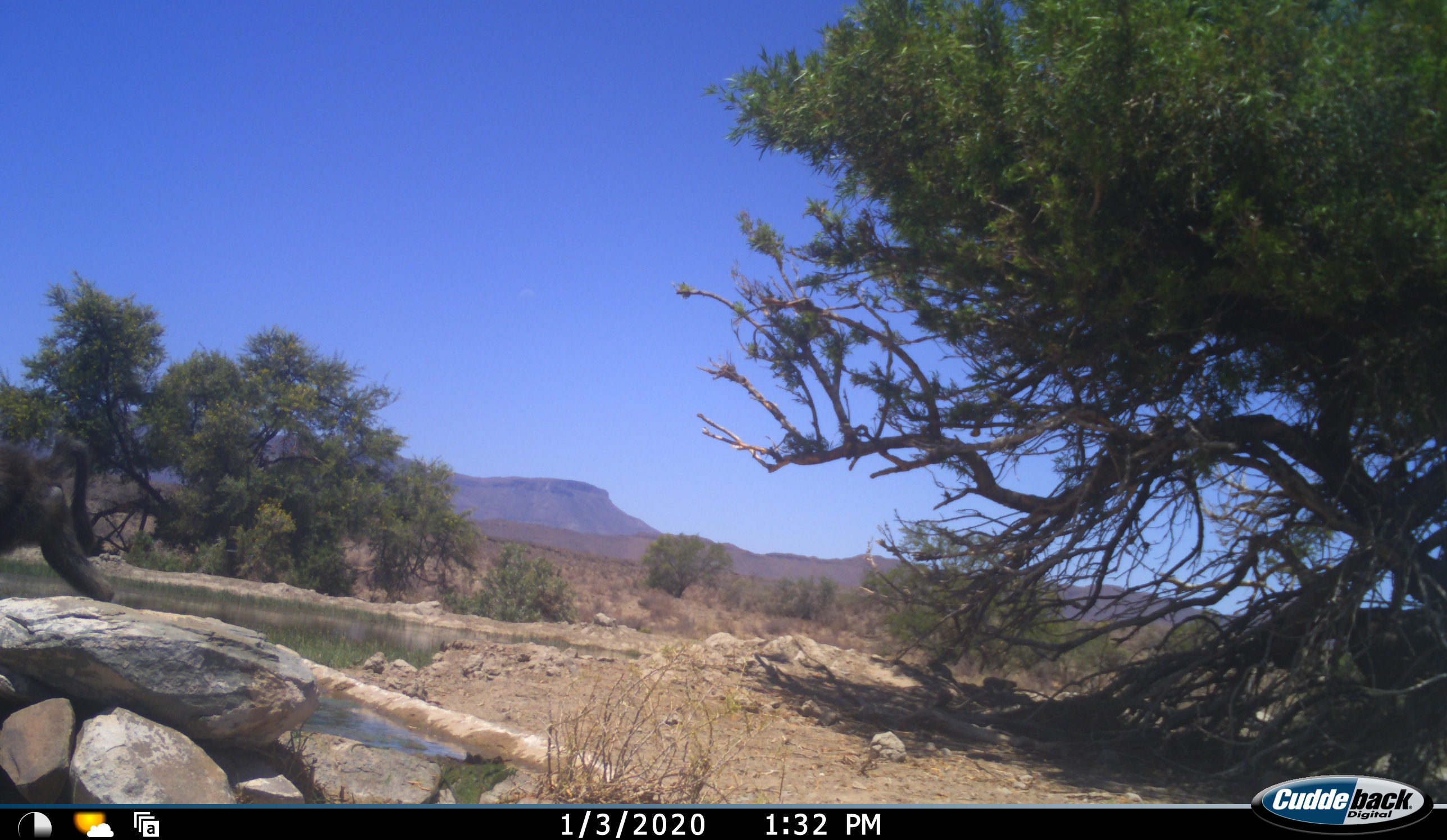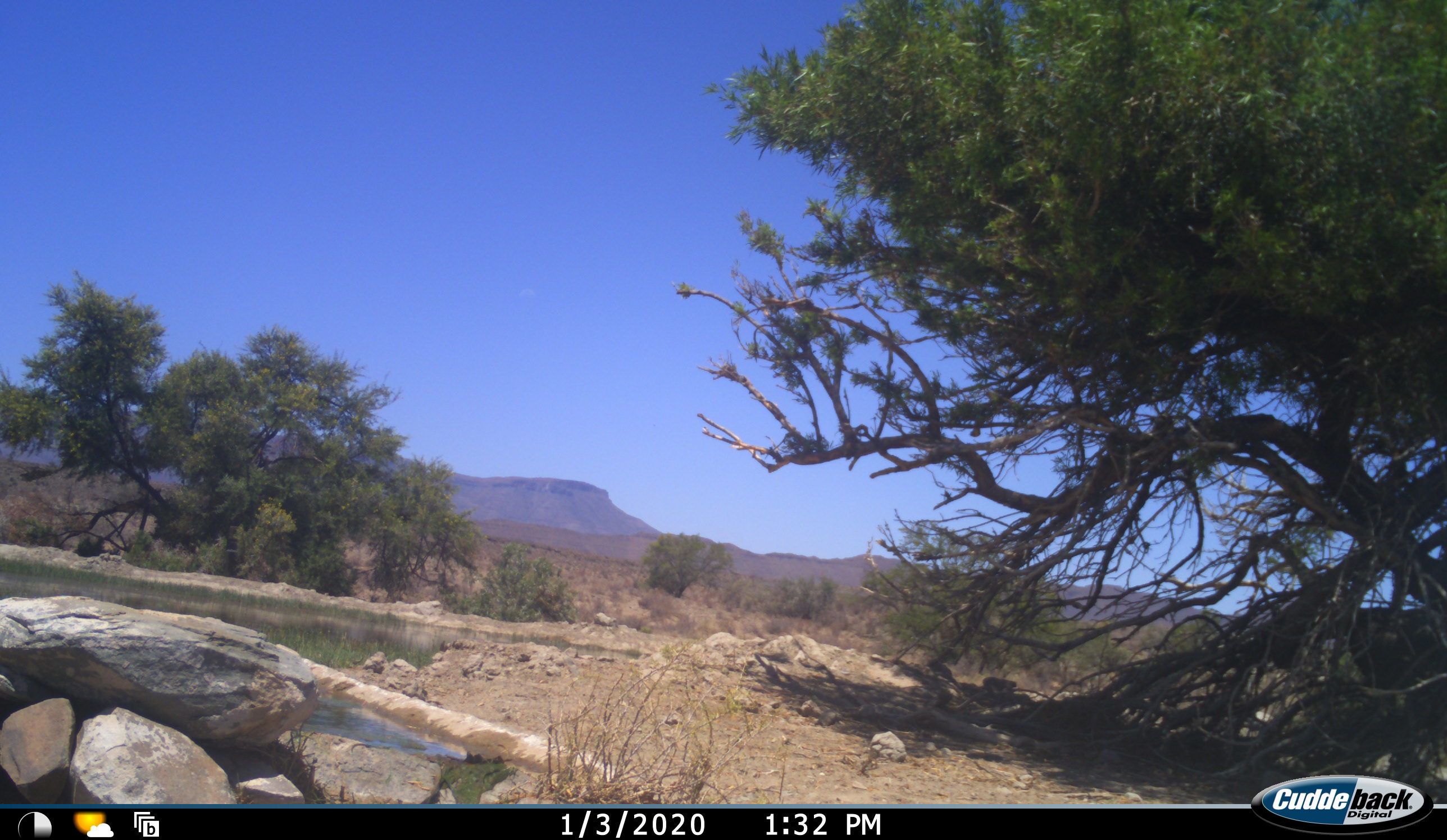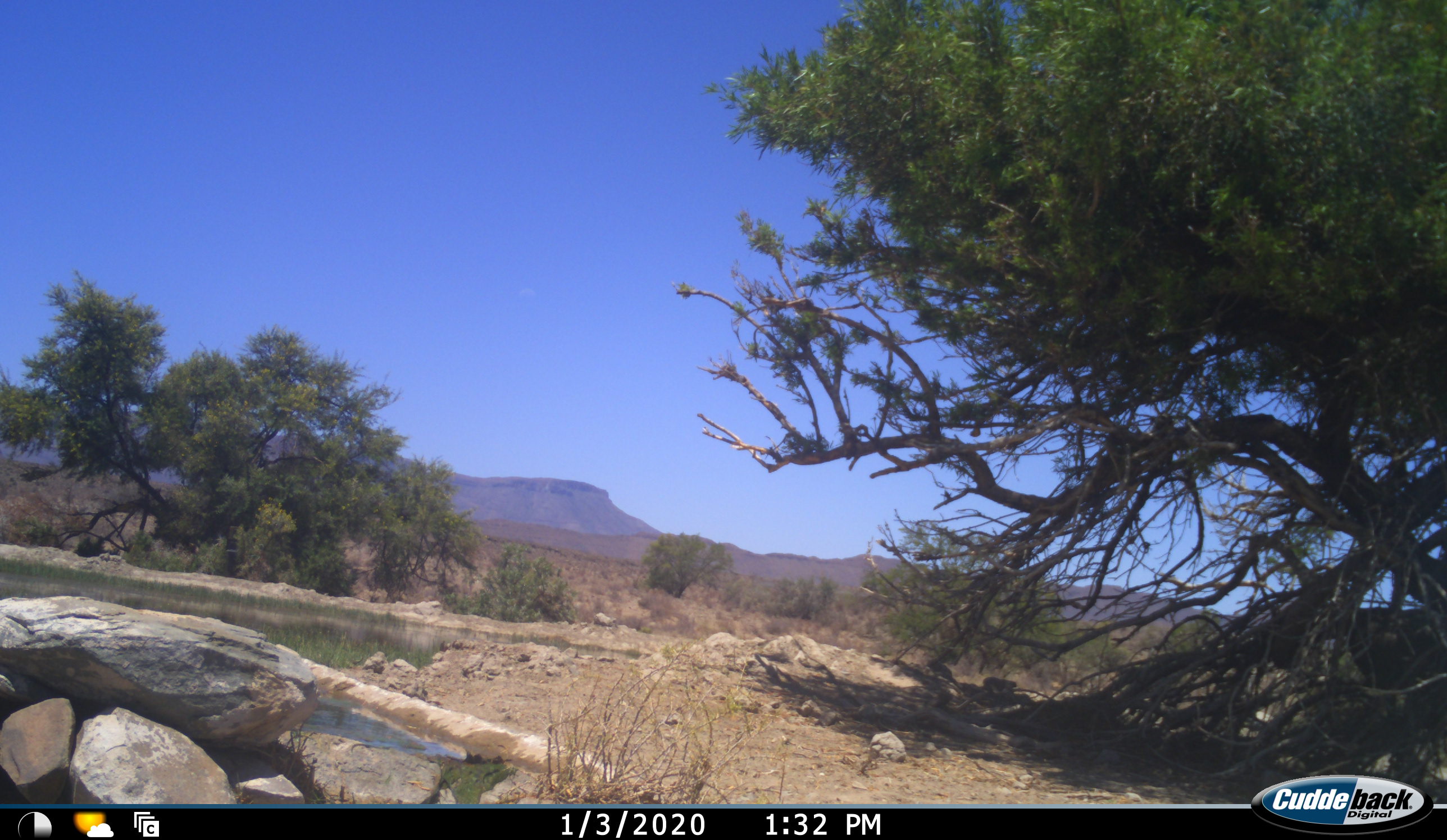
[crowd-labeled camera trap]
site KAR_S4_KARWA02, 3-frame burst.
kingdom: Animalia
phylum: Chordata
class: Mammalia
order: Primates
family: Cercopithecidae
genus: Papio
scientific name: Papio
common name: baboon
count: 1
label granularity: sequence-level